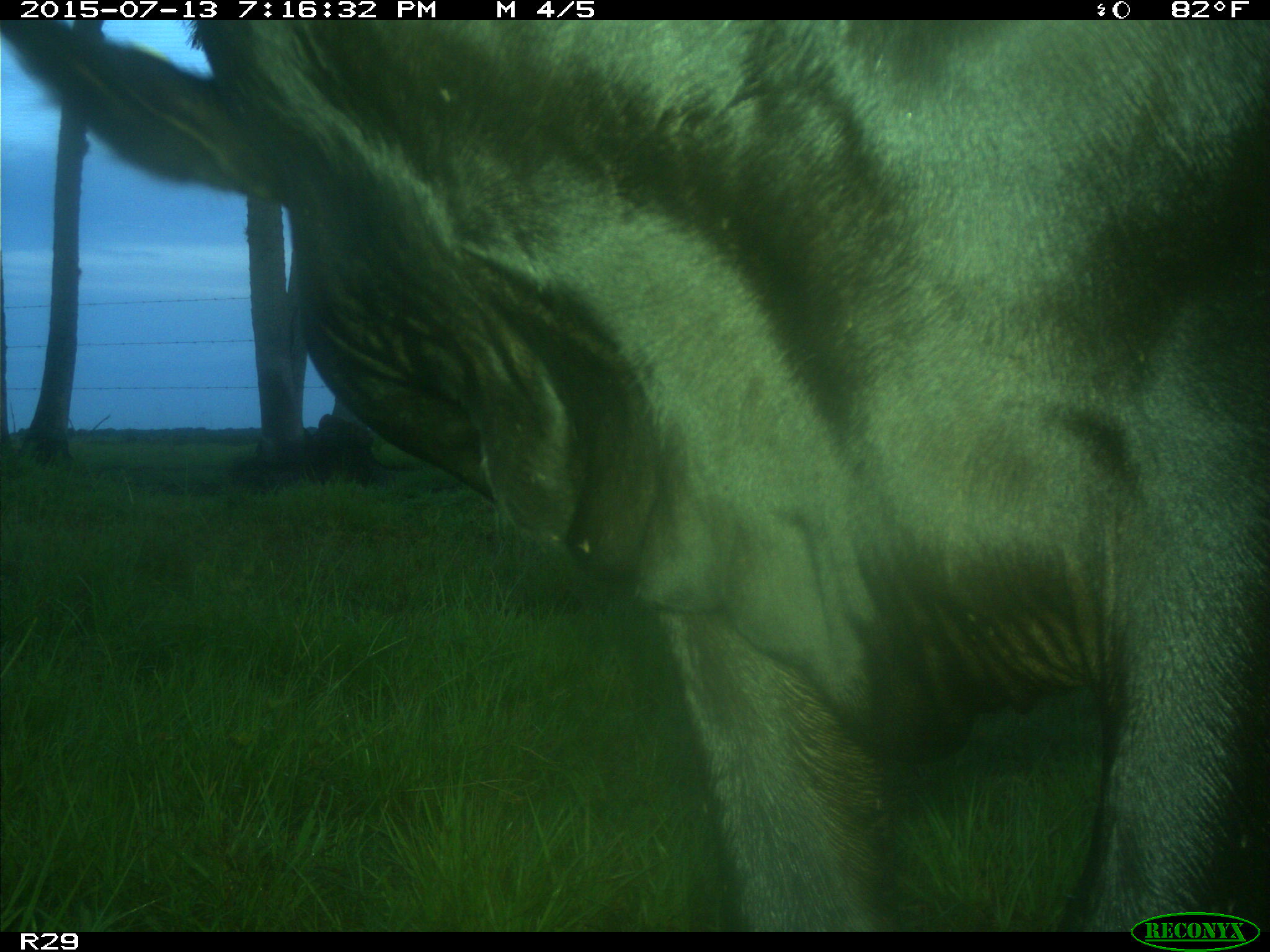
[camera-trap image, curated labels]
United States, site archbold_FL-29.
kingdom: Animalia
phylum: Chordata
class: Mammalia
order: Artiodactyla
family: Bovidae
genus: Bos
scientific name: Bos taurus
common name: domestic cow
Bos taurus (domestic cow).